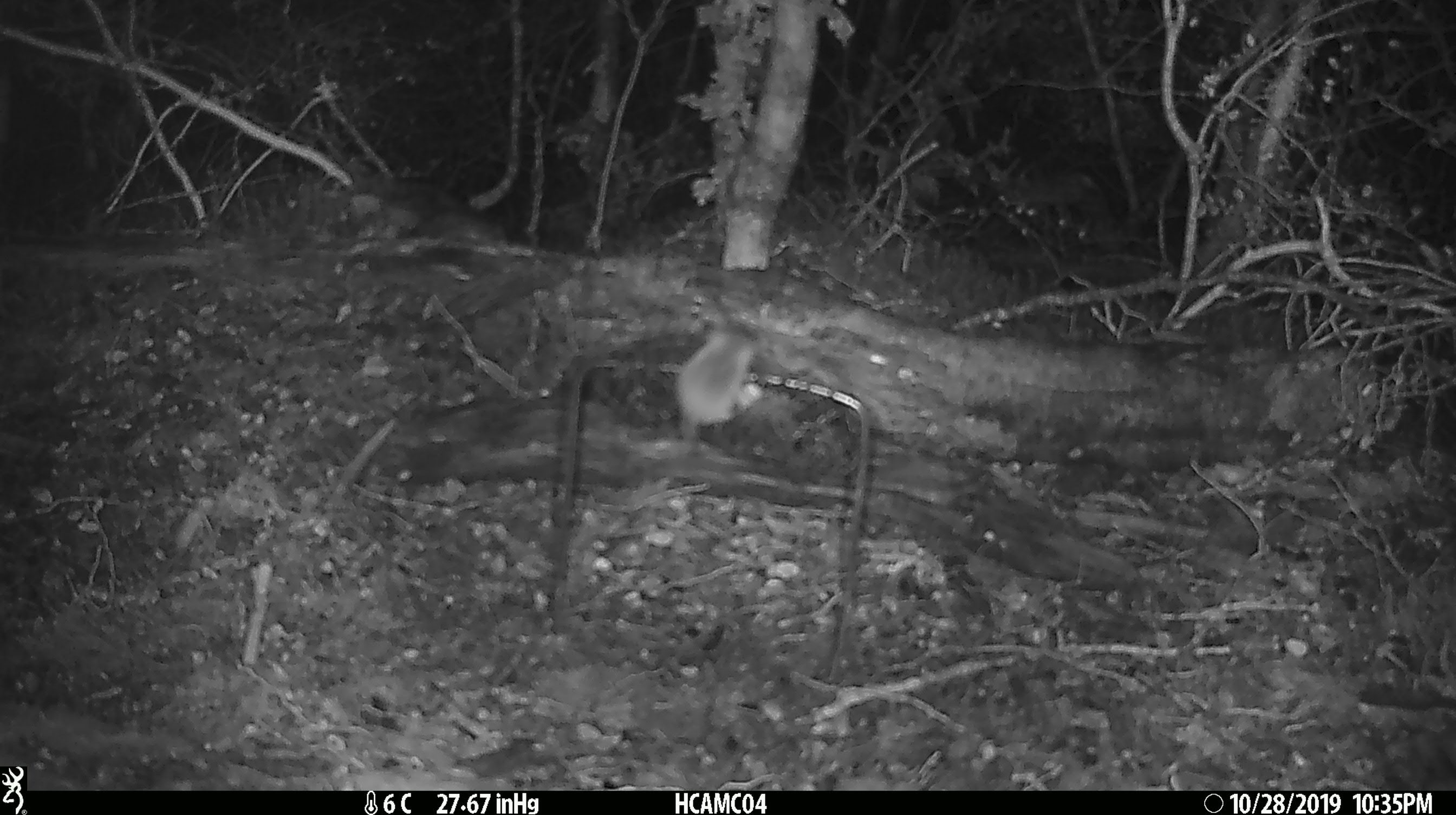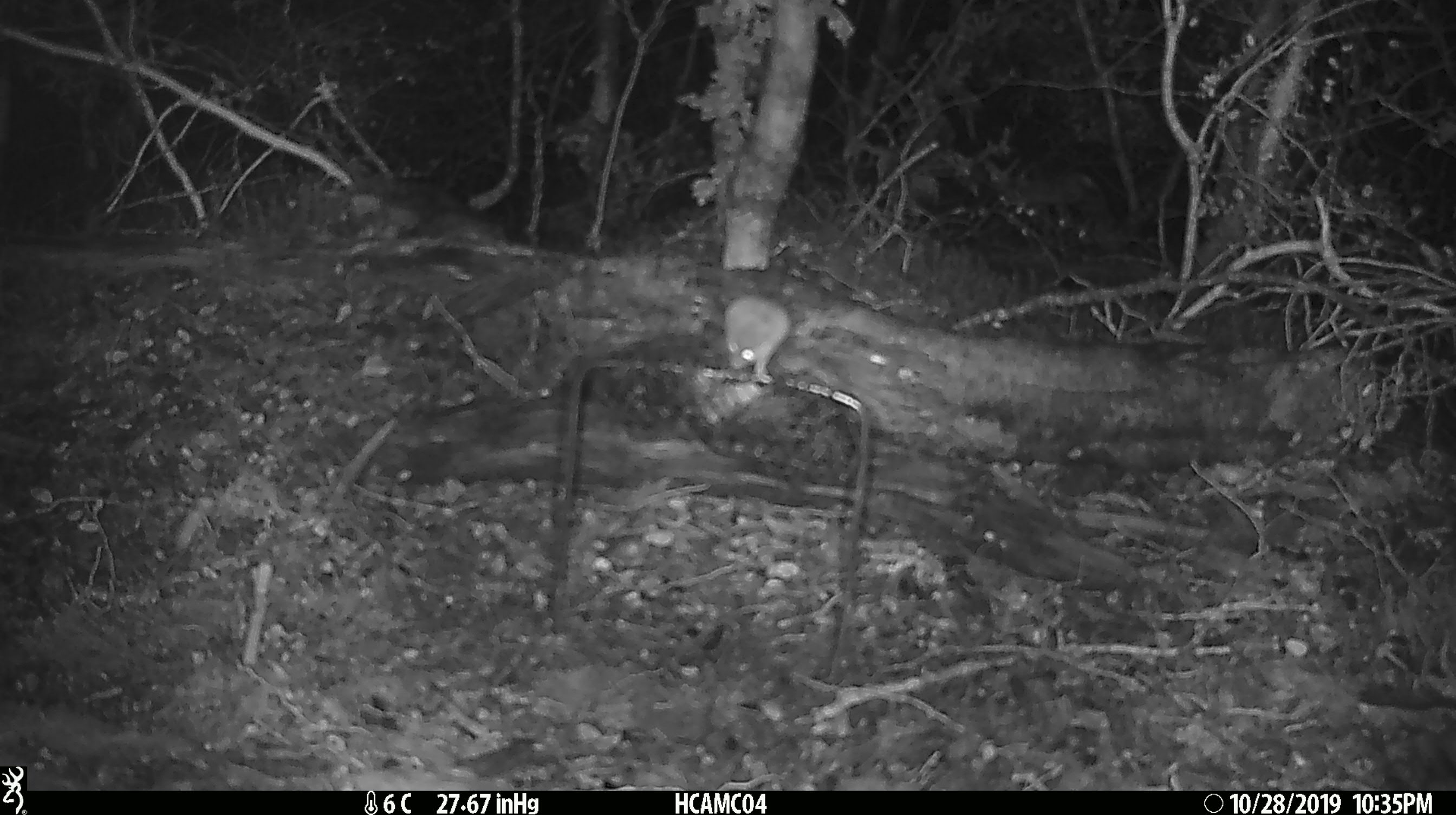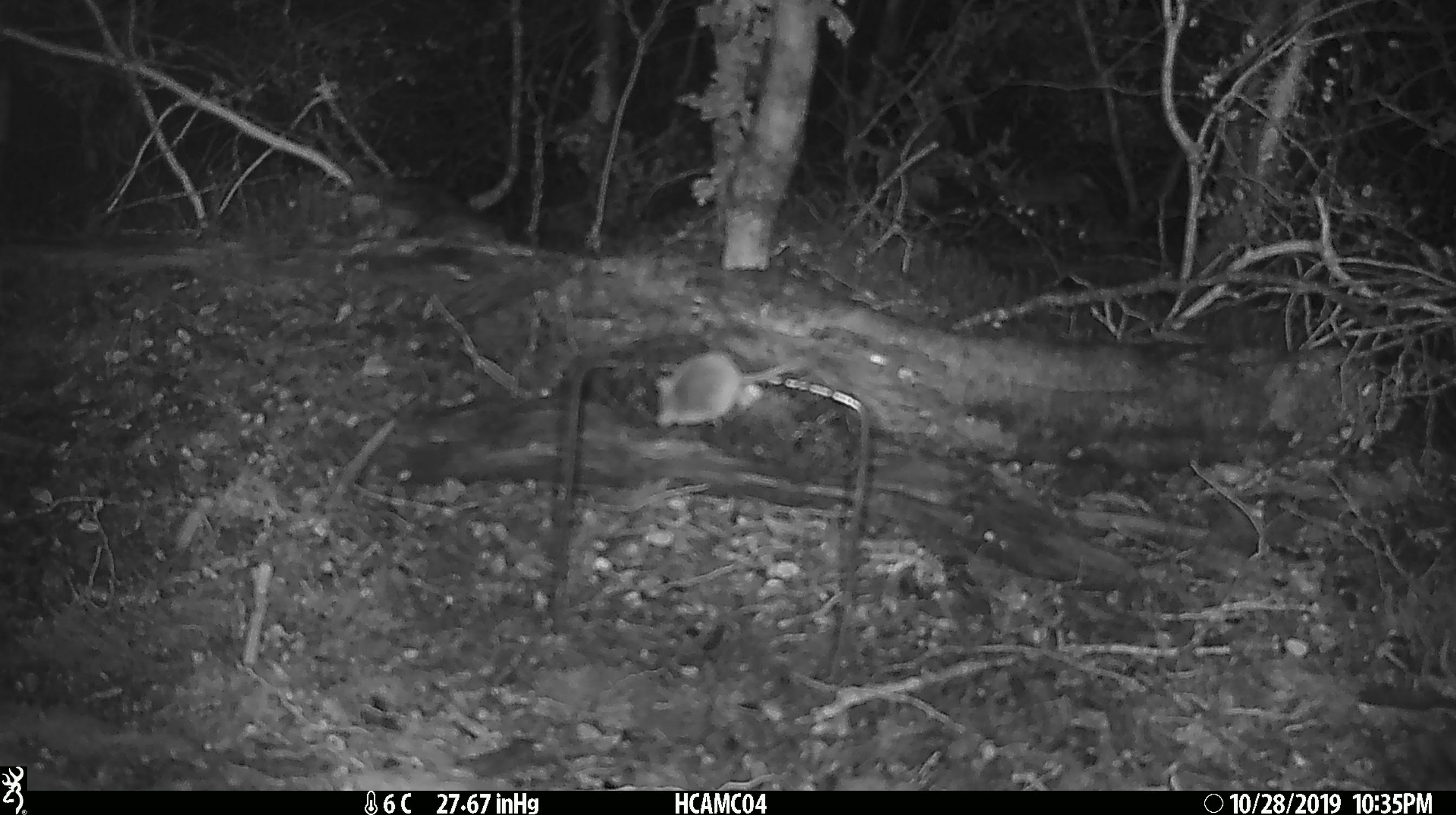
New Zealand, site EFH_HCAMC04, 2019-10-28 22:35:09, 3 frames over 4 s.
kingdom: Animalia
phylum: Chordata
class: Mammalia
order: Rodentia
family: Muridae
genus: Mus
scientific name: Mus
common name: mouse